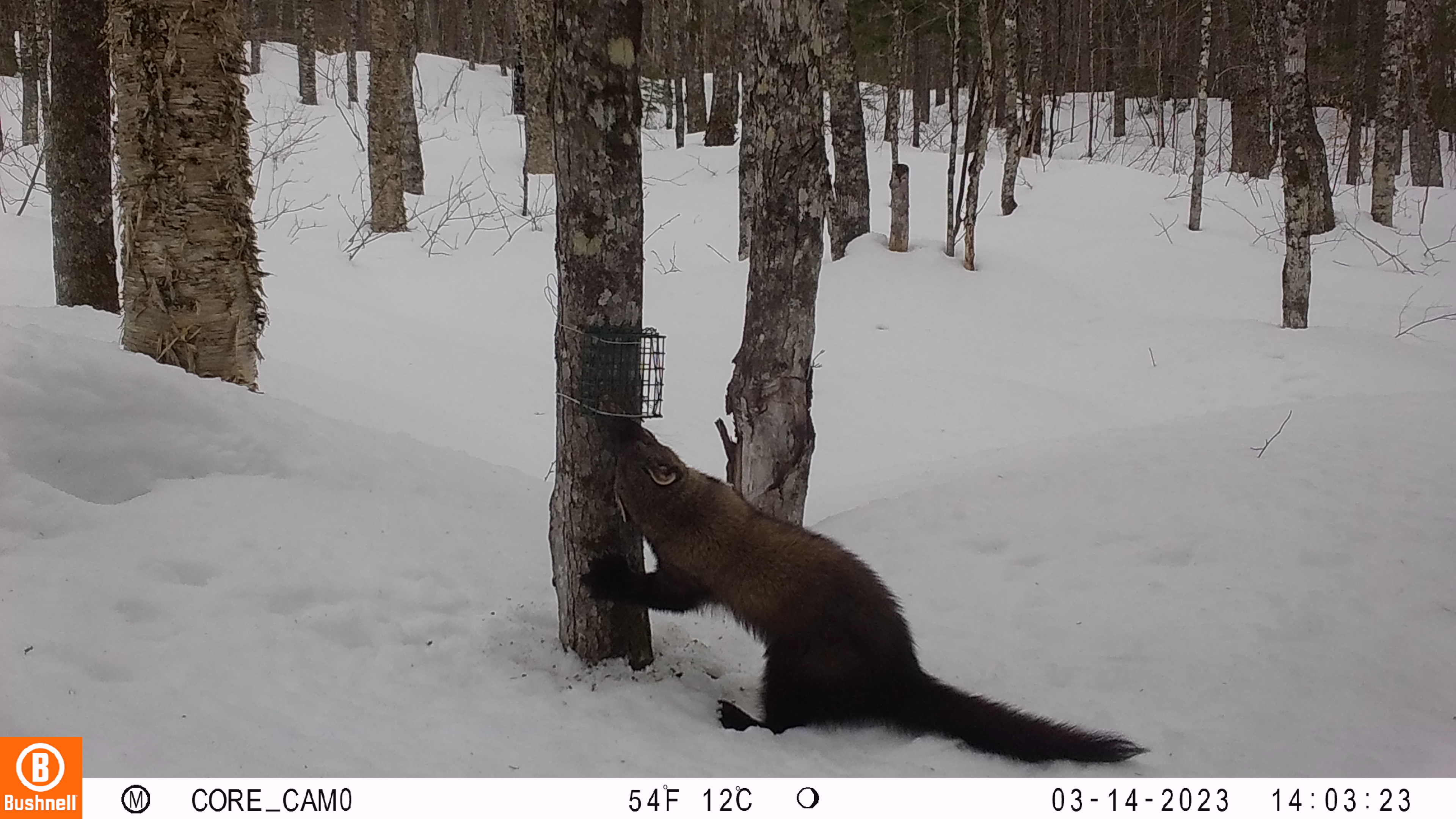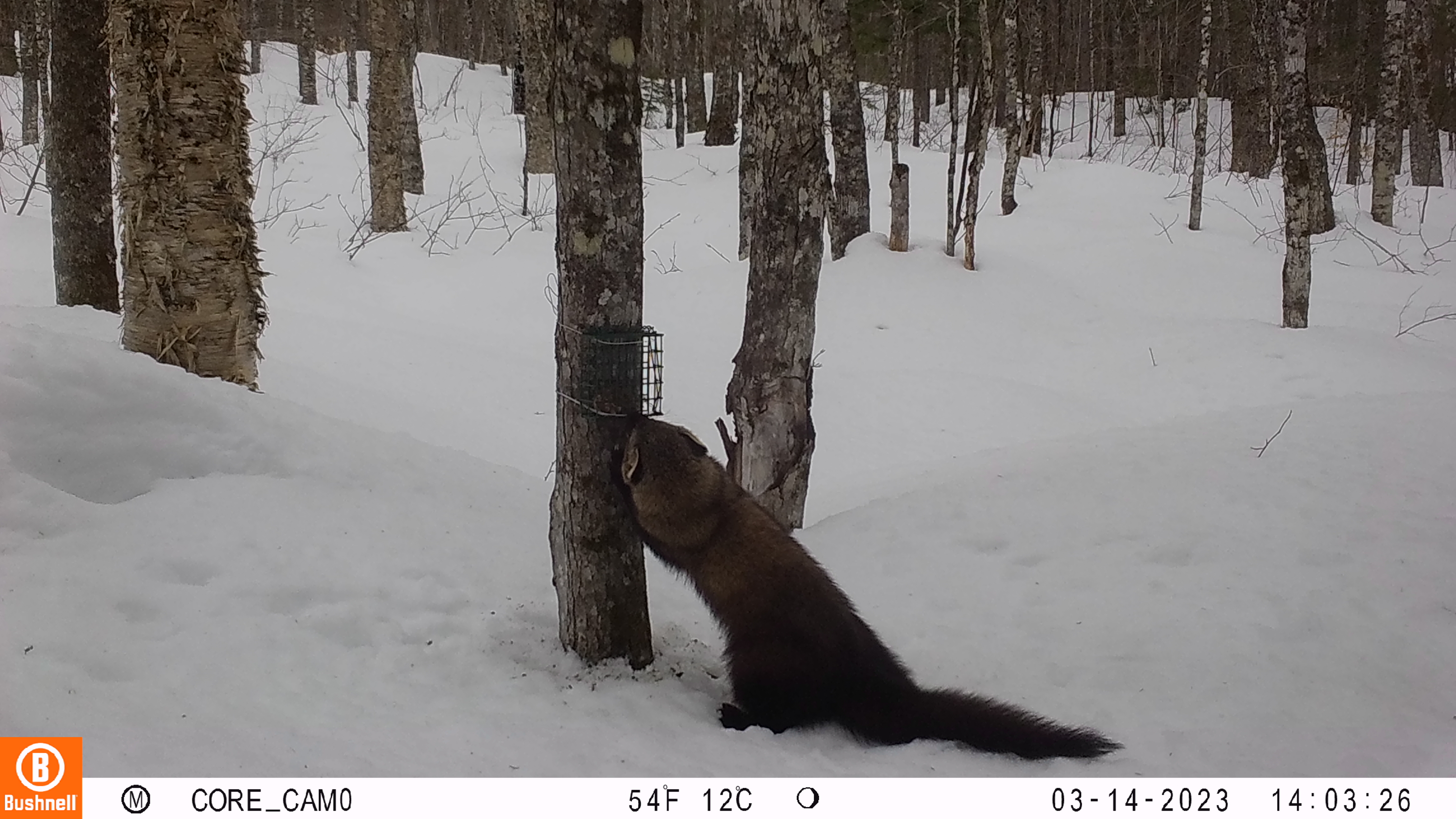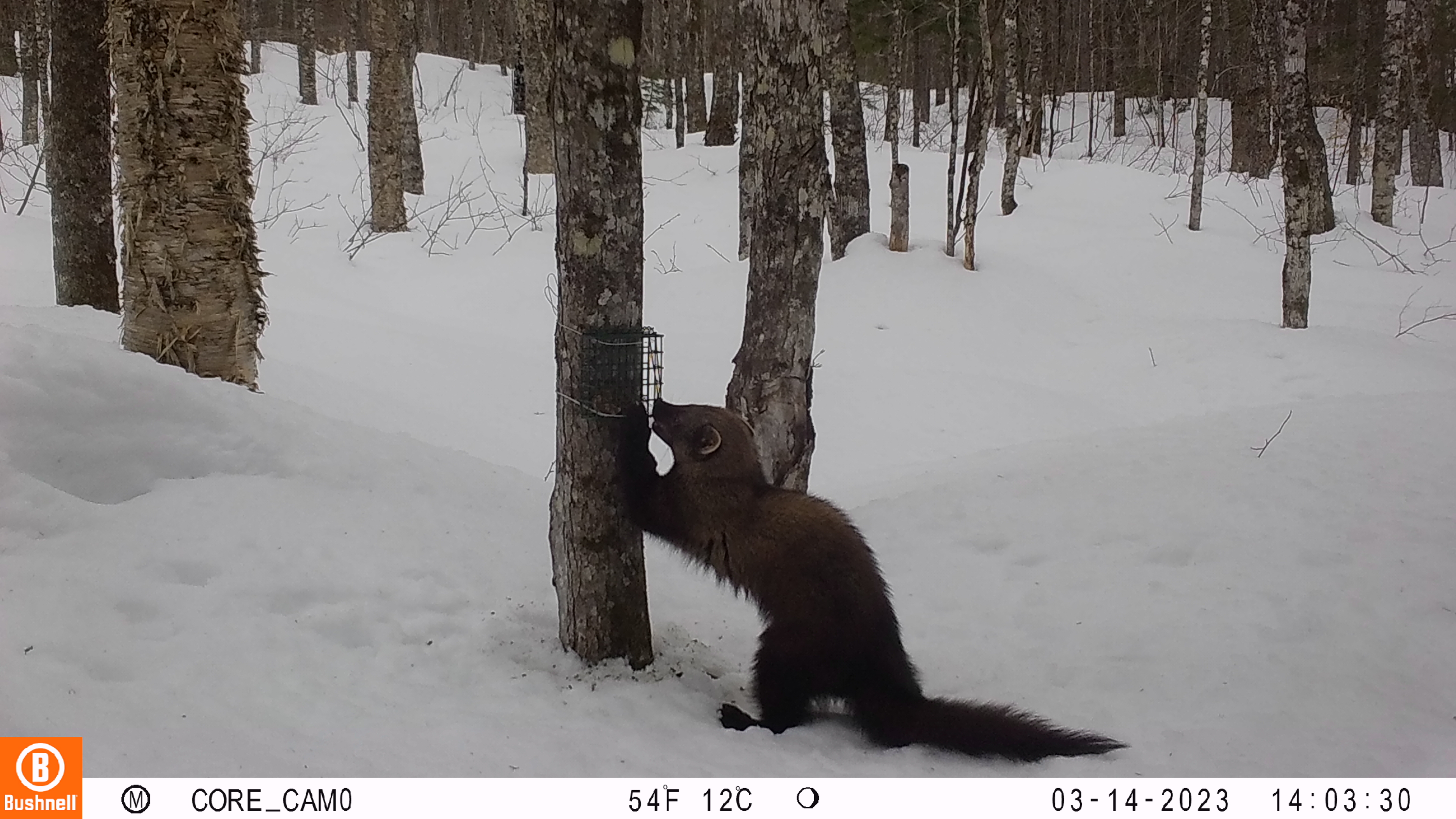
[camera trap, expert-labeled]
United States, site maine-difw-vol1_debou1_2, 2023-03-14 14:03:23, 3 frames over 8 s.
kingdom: Animalia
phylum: Chordata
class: Mammalia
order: Carnivora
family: Mustelidae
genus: Pekania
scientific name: Pekania pennanti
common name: fisher